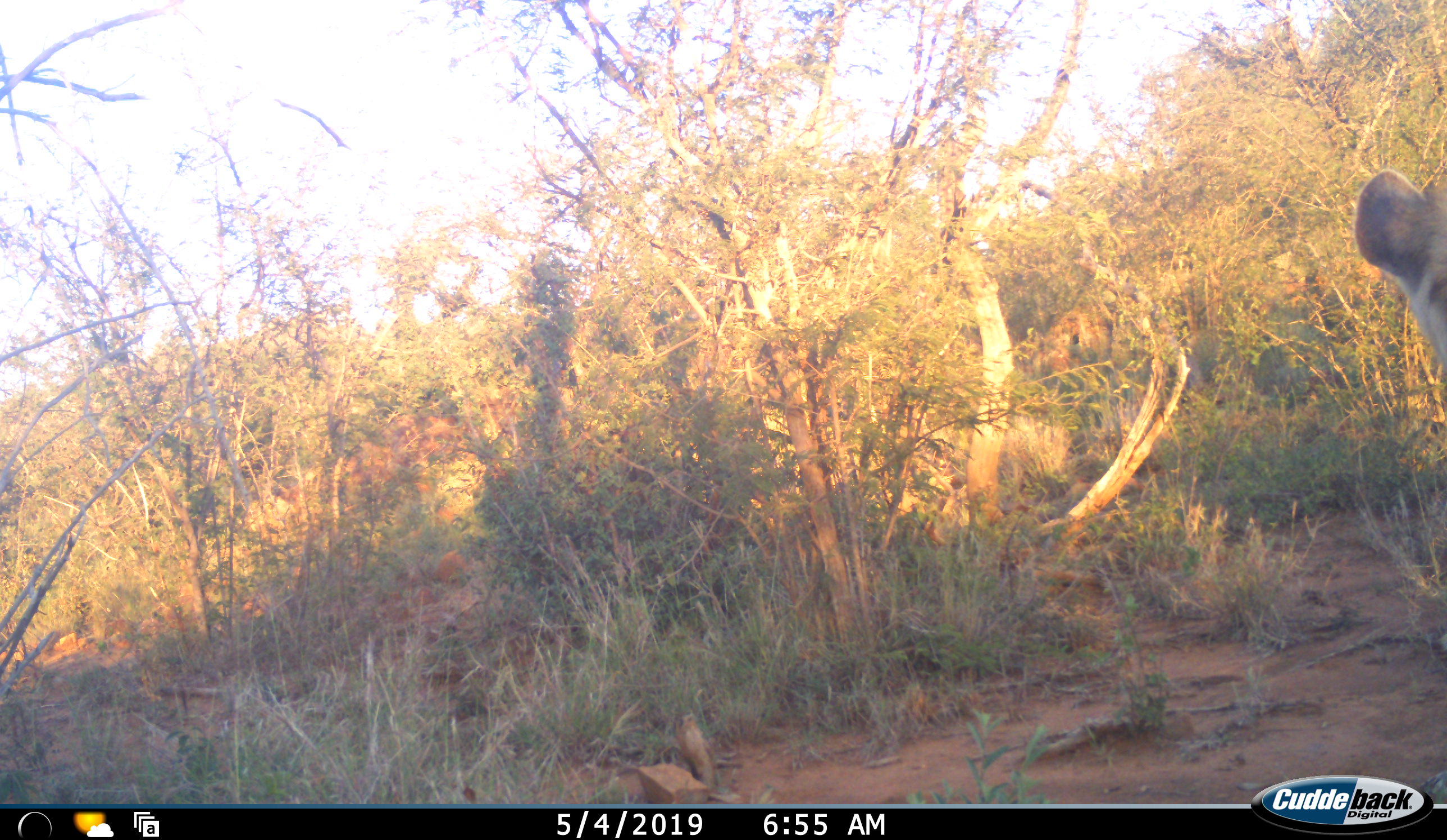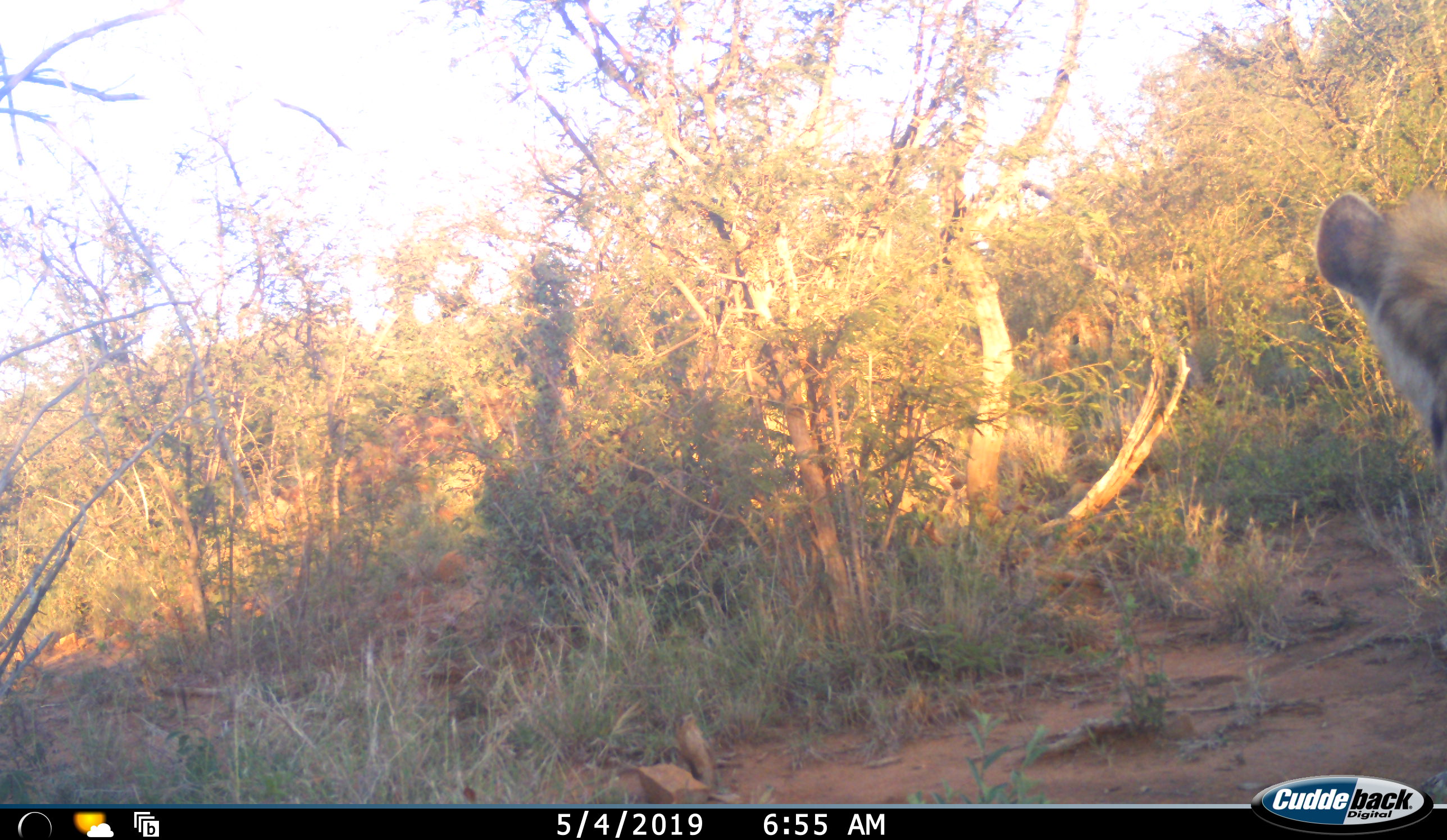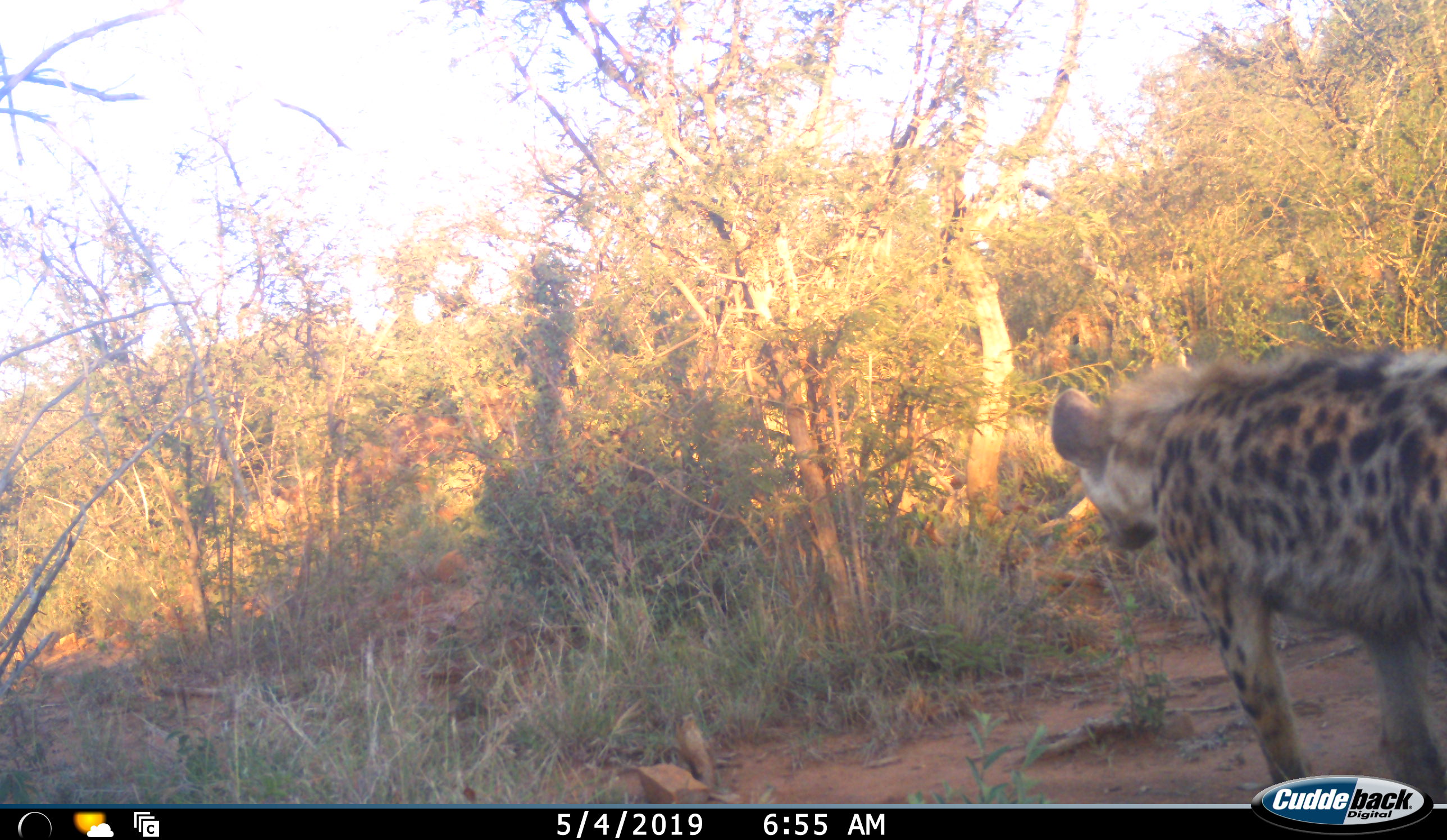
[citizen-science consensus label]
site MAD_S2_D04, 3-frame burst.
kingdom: Animalia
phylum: Chordata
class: Mammalia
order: Carnivora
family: Hyaenidae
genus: Crocuta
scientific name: Crocuta crocuta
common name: spotted hyena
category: hyenaspotted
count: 1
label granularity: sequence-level